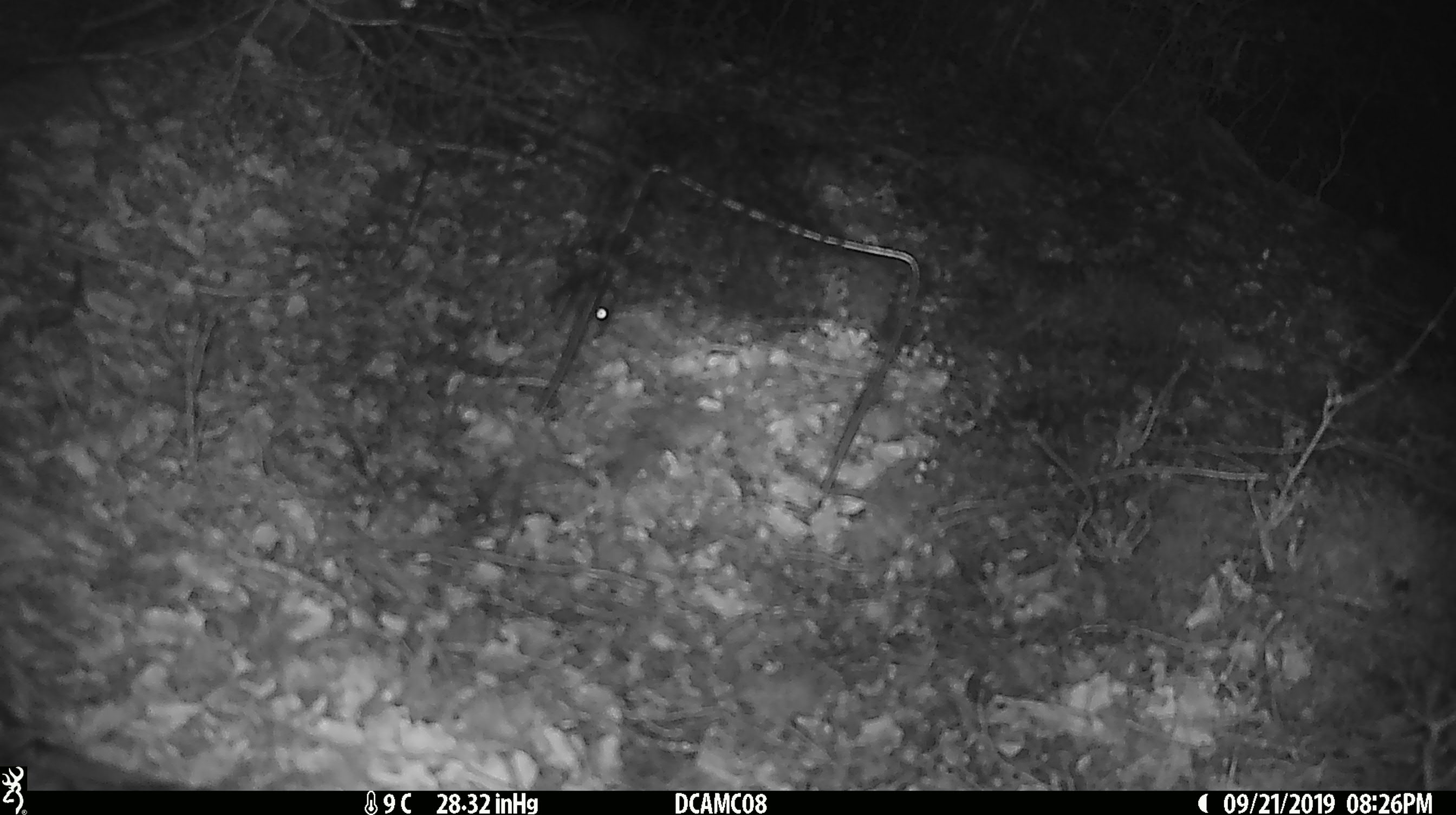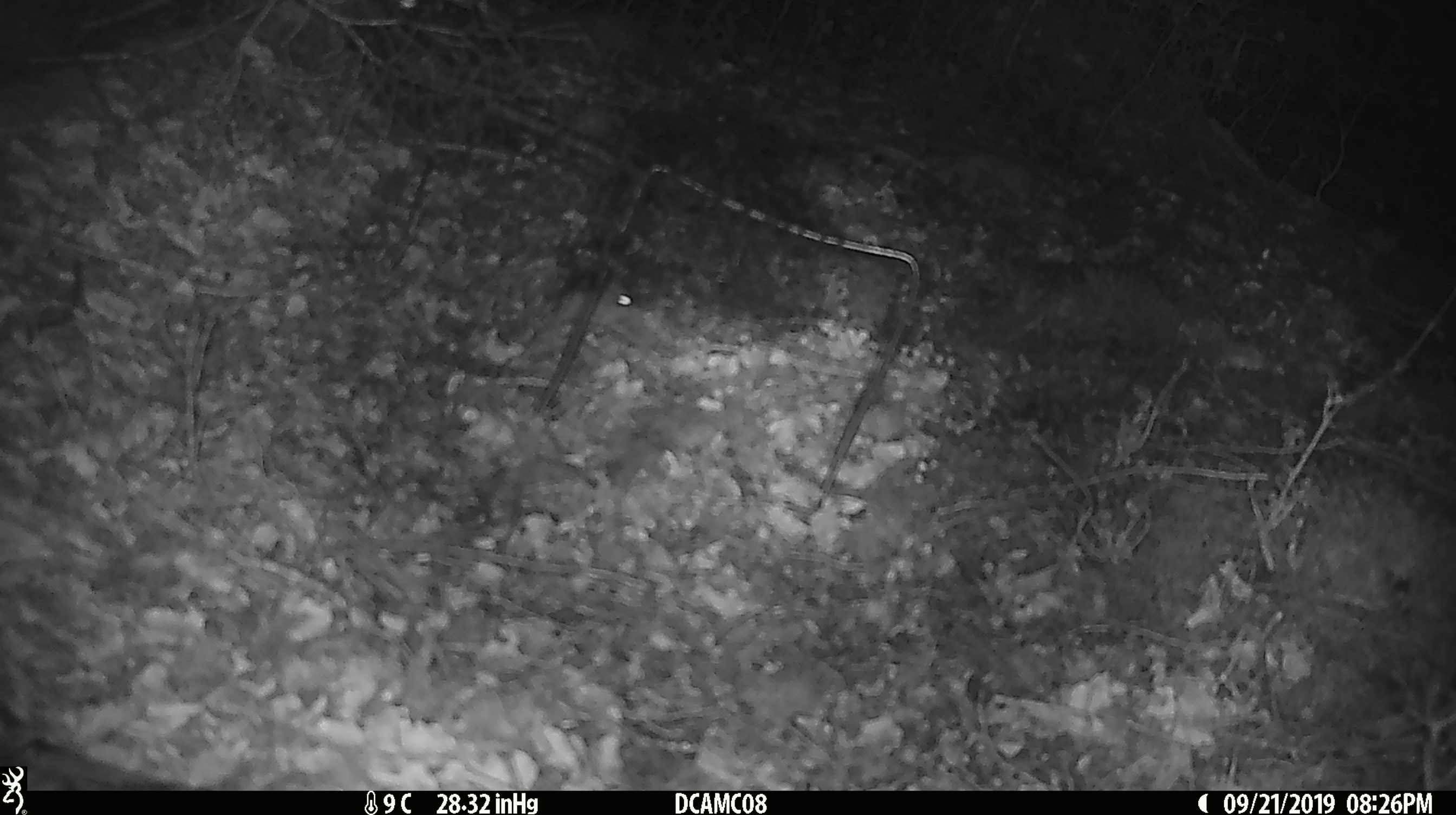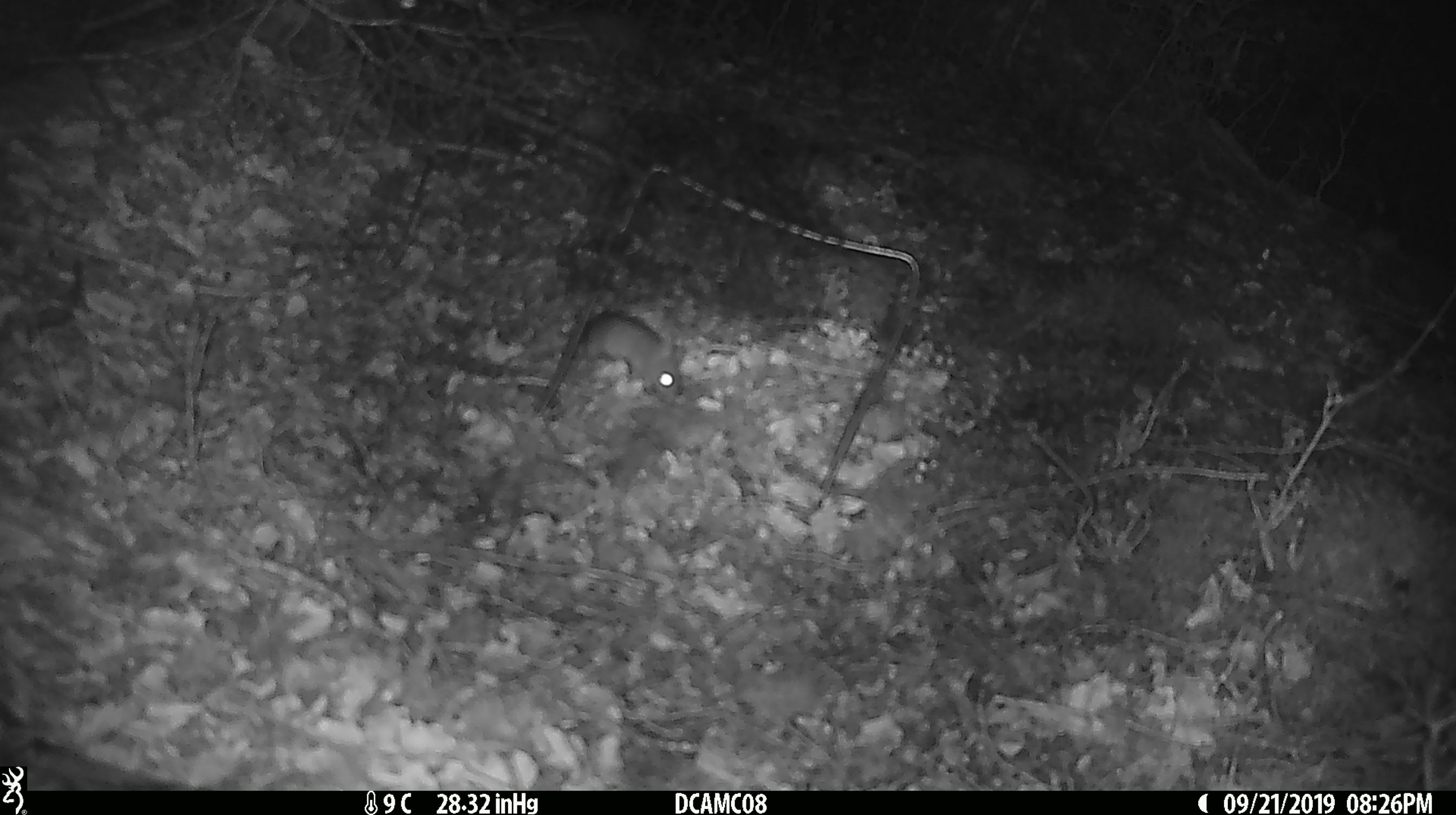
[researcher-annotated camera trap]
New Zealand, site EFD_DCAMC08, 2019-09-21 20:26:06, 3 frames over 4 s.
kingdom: Animalia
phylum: Chordata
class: Mammalia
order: Rodentia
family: Muridae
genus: Mus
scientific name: Mus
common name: mouse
Mouse (Mus).